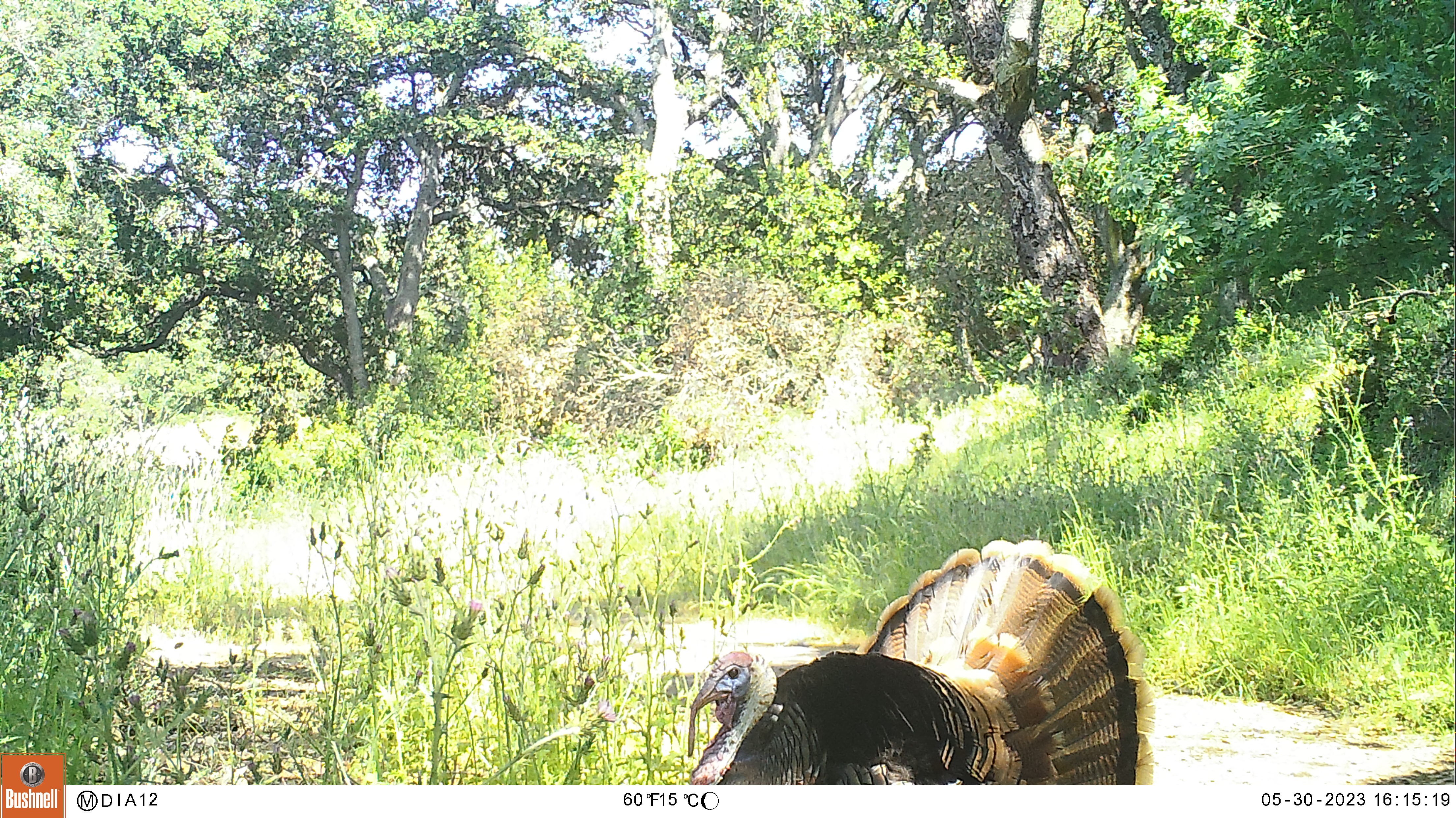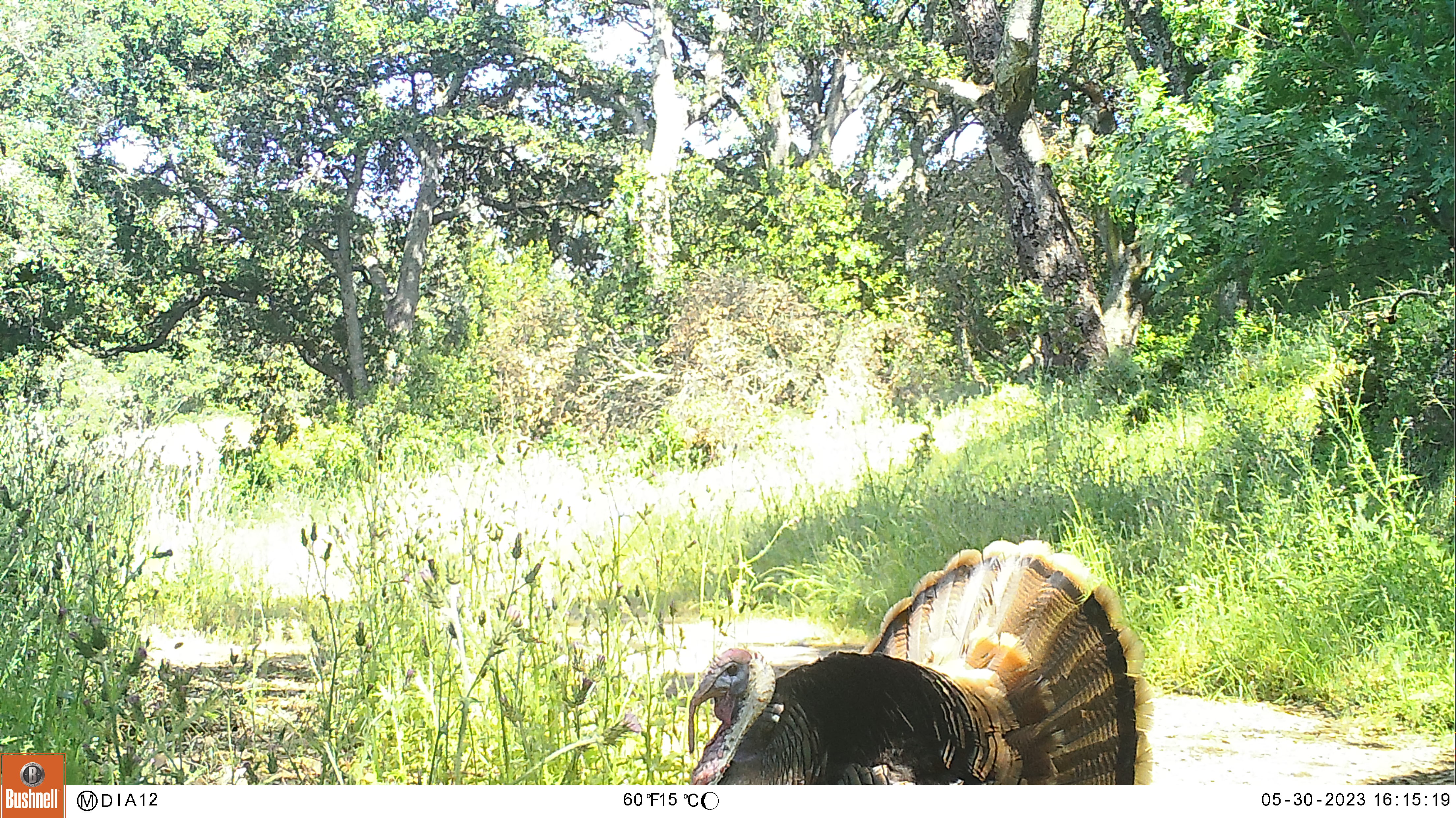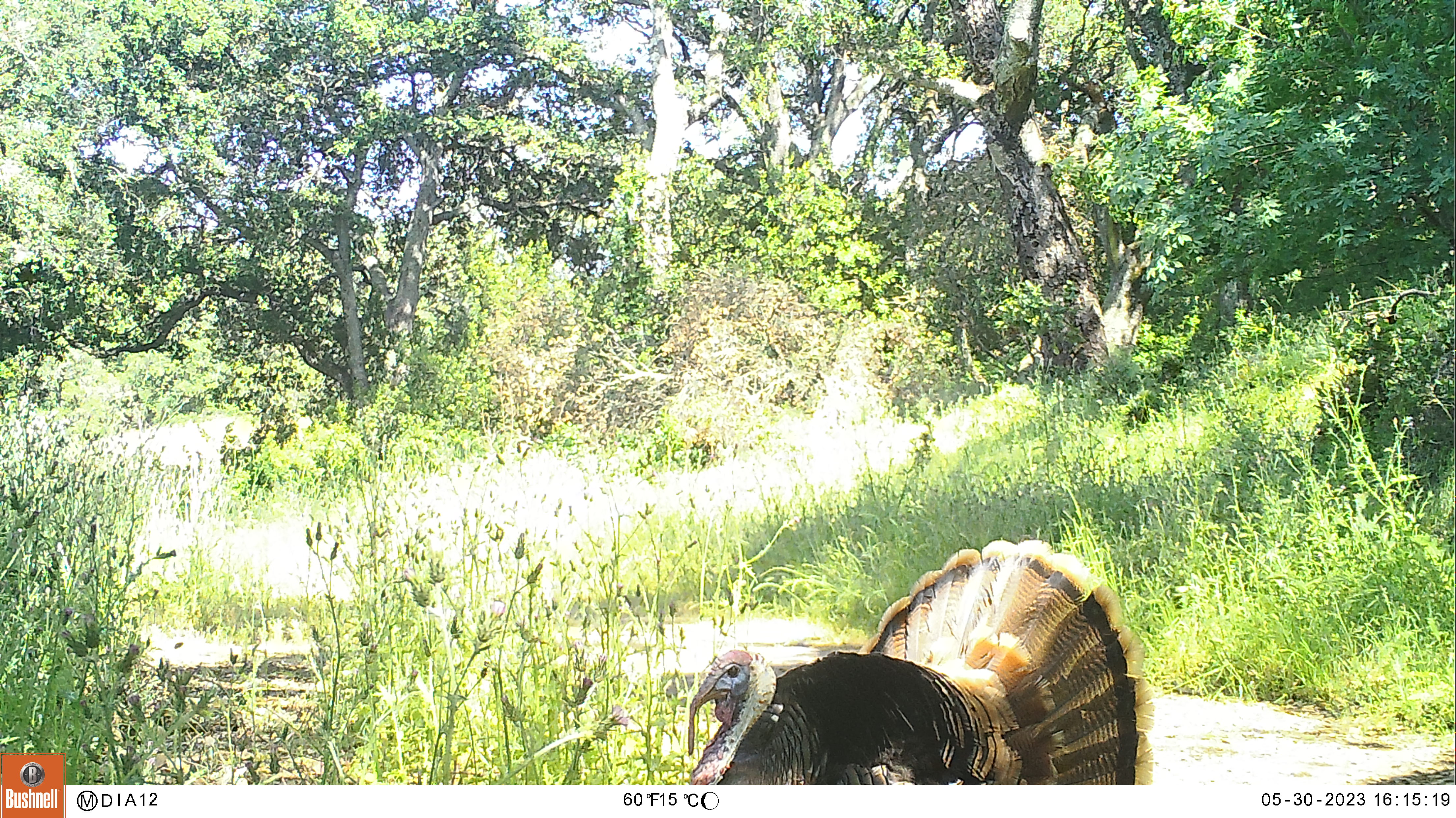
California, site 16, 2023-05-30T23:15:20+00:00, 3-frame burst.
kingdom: Animalia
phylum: Chordata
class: Aves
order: Galliformes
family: Phasianidae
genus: Meleagris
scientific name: Meleagris gallopavo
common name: turkey